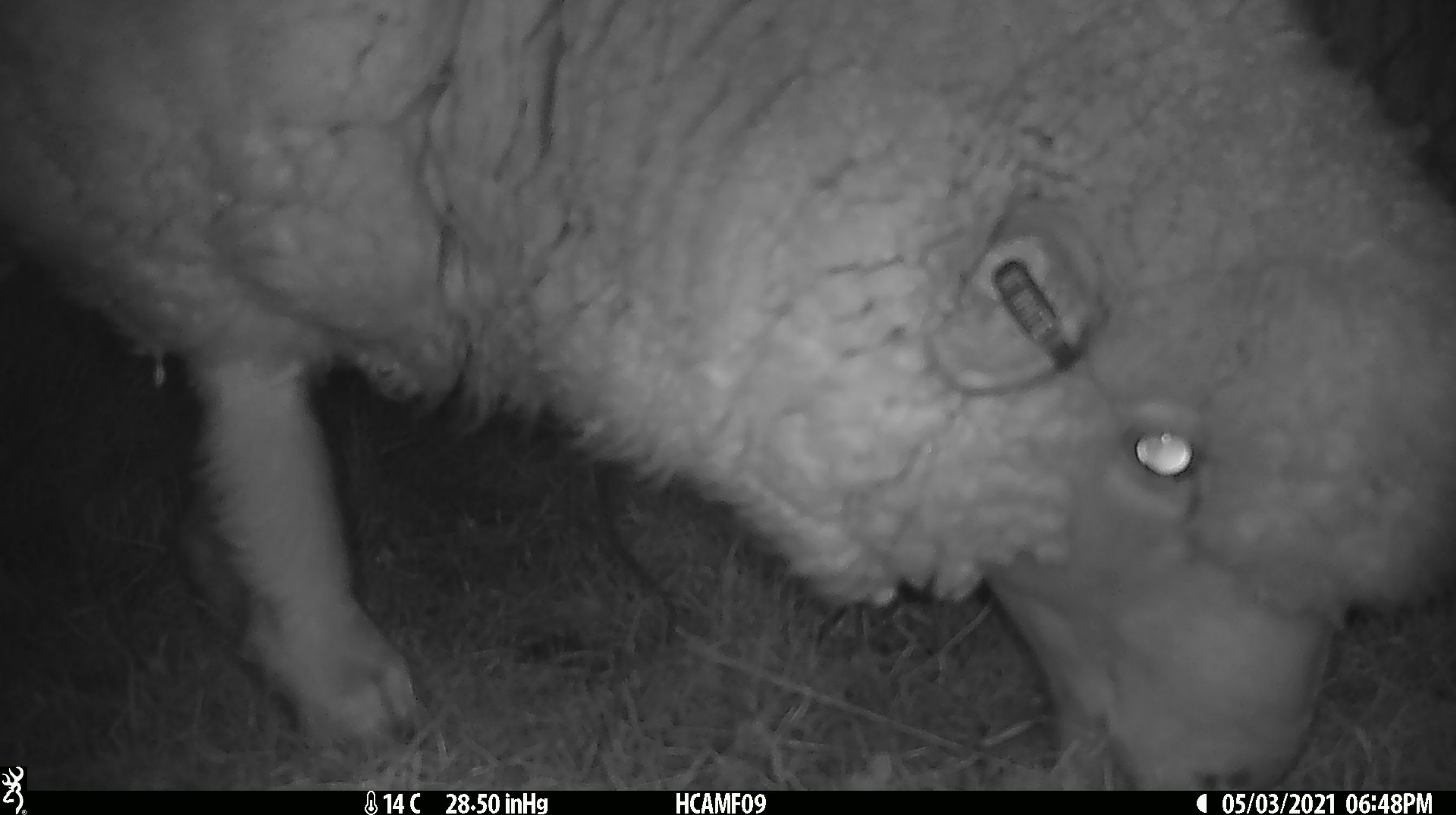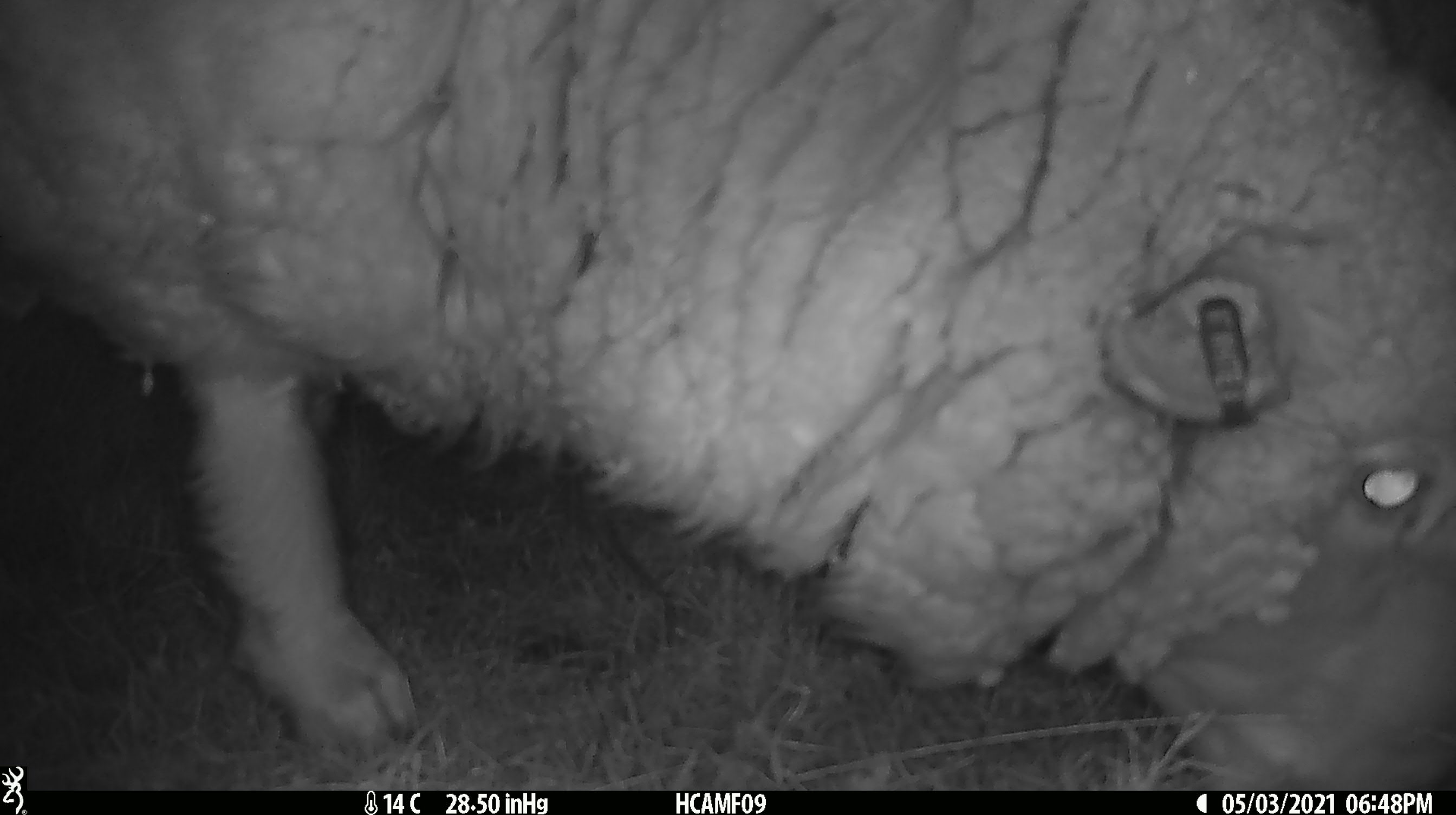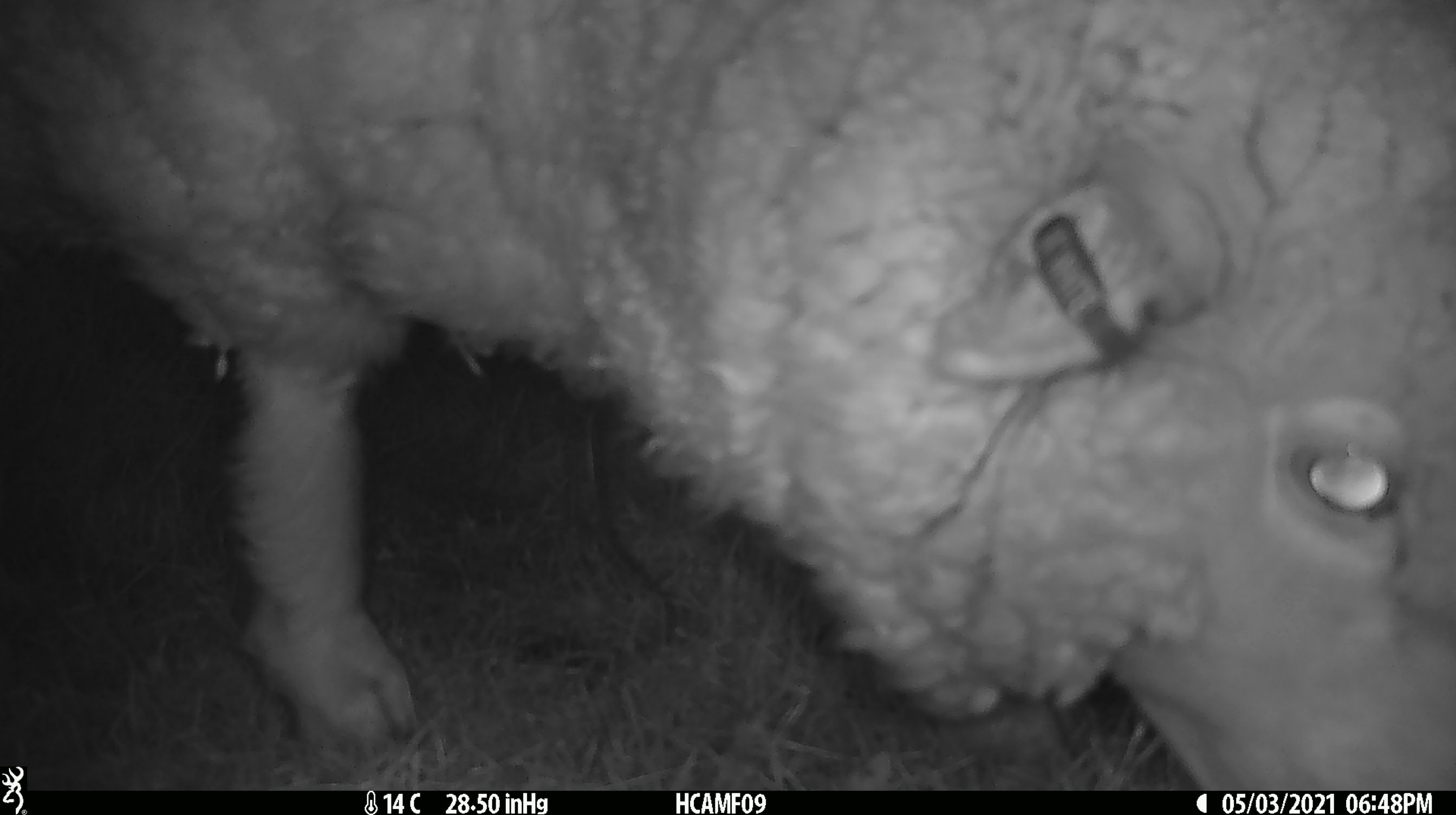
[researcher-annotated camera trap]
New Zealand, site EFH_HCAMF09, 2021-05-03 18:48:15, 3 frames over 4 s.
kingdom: Animalia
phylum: Chordata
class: Mammalia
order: Artiodactyla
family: Bovidae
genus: Ovis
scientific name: Ovis aries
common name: domestic sheep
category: sheep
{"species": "sheep (domestic sheep) (Ovis aries)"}